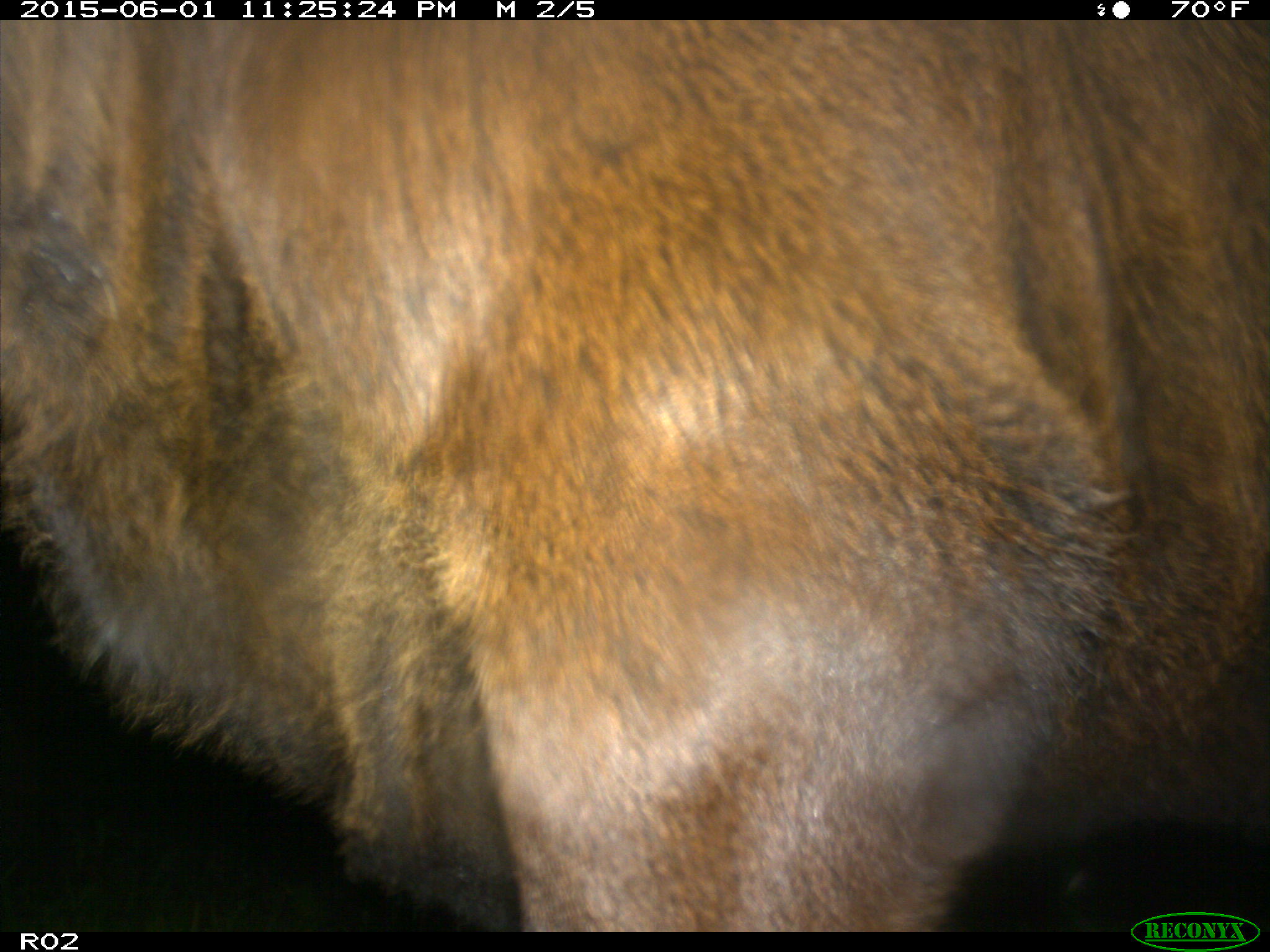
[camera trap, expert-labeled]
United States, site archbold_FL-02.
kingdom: Animalia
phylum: Chordata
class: Mammalia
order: Artiodactyla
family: Bovidae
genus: Bos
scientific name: Bos taurus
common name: domestic cow